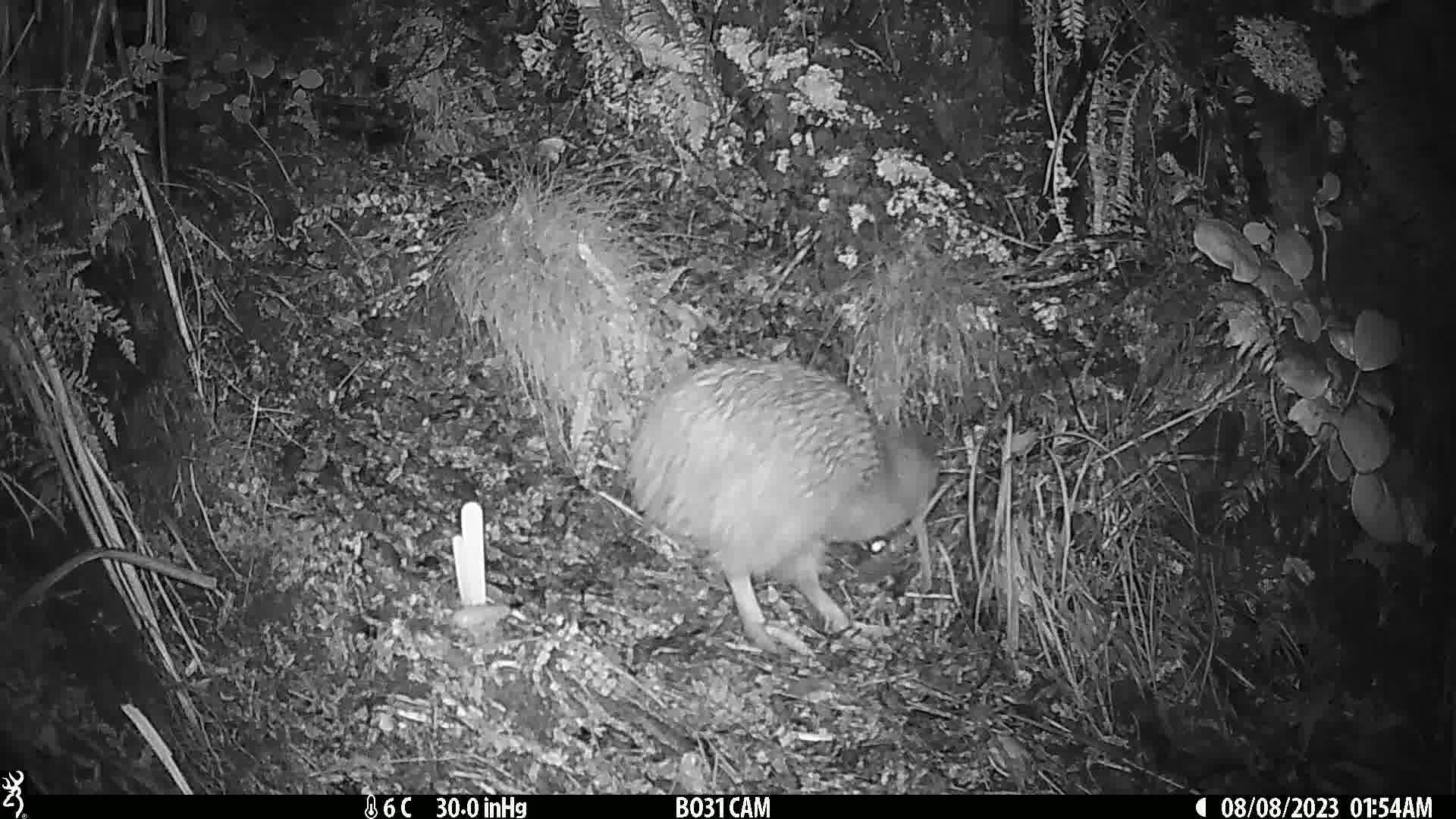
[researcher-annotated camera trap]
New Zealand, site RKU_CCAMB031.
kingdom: Animalia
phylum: Chordata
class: Aves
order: Apterygiformes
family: Apterygidae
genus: Apteryx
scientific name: Apteryx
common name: kiwi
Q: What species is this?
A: Kiwi (Apteryx).